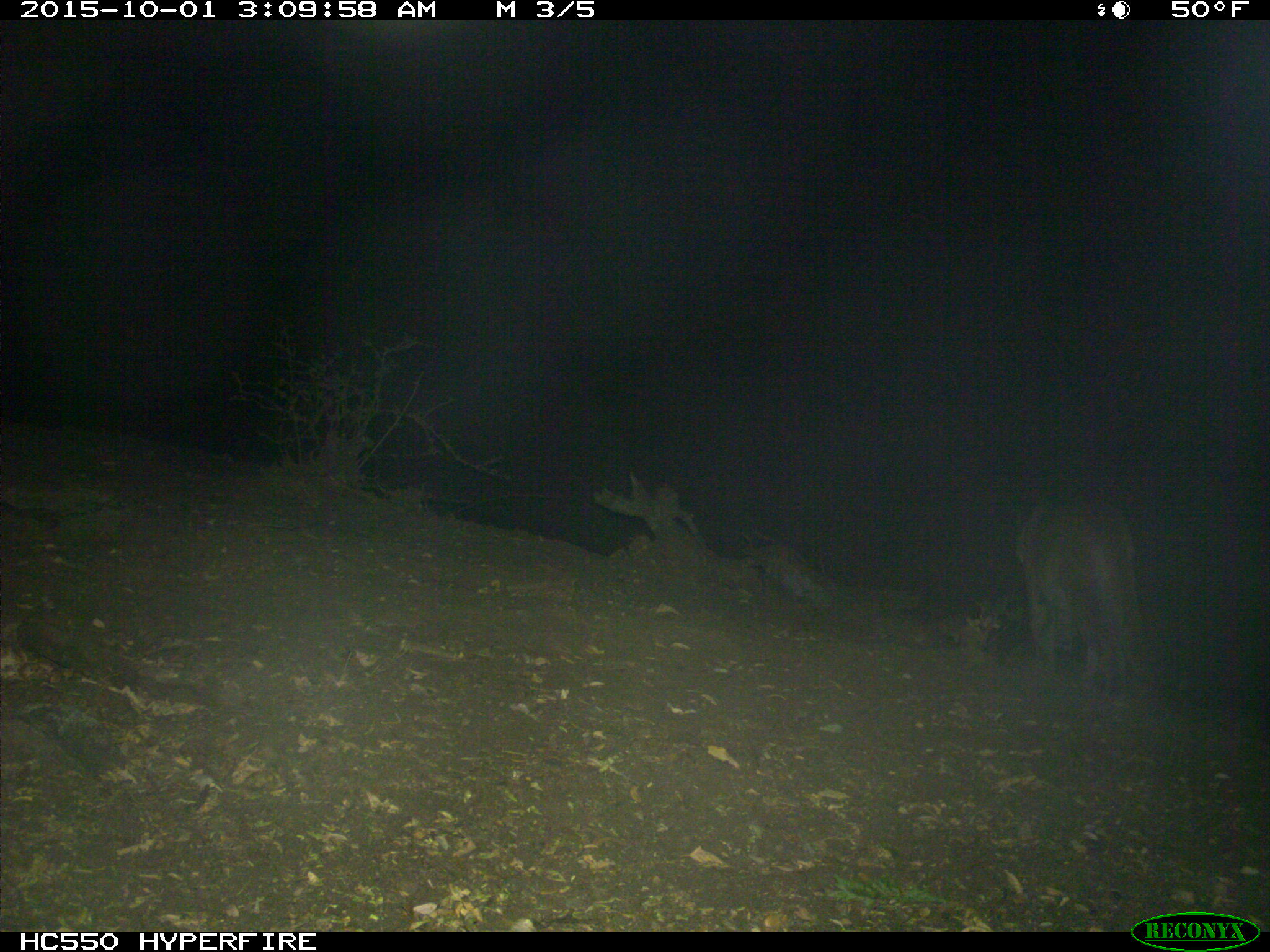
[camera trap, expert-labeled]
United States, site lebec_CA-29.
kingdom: Animalia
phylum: Chordata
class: Mammalia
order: Carnivora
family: Felidae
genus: Puma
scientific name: Puma concolor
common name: mountain lion